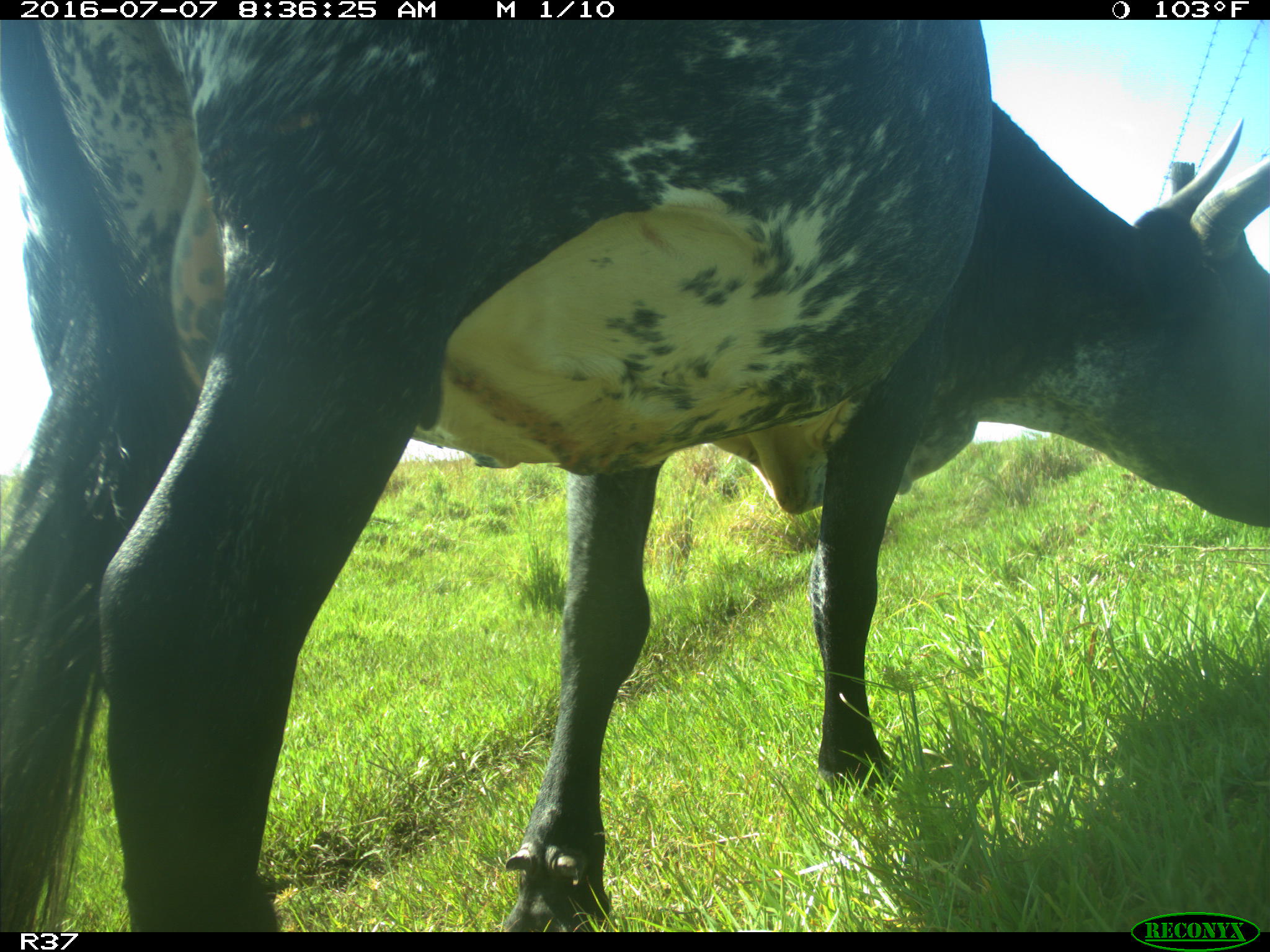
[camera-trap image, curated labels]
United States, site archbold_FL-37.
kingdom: Animalia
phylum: Chordata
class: Mammalia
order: Artiodactyla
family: Bovidae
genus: Bos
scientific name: Bos taurus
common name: domestic cow